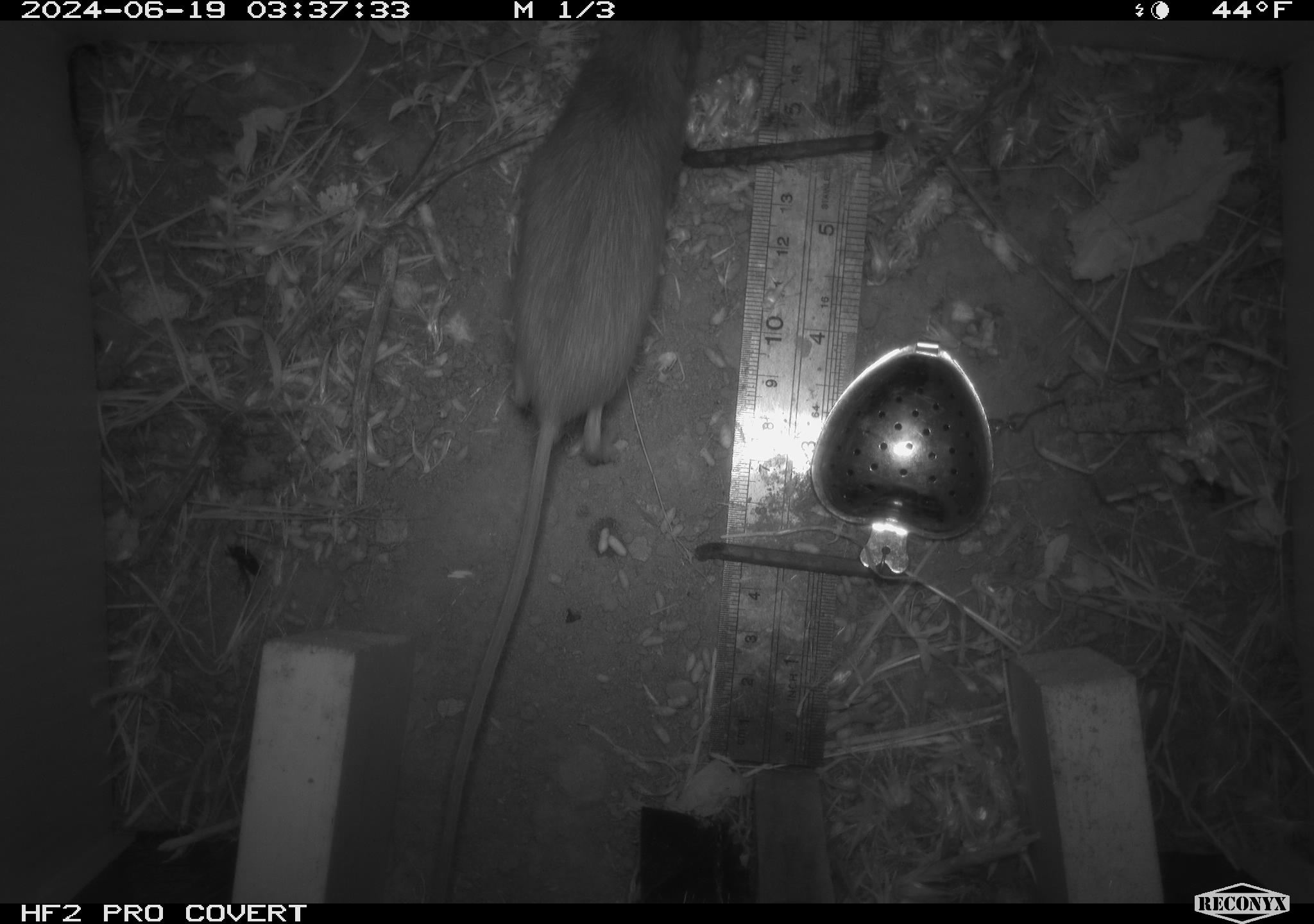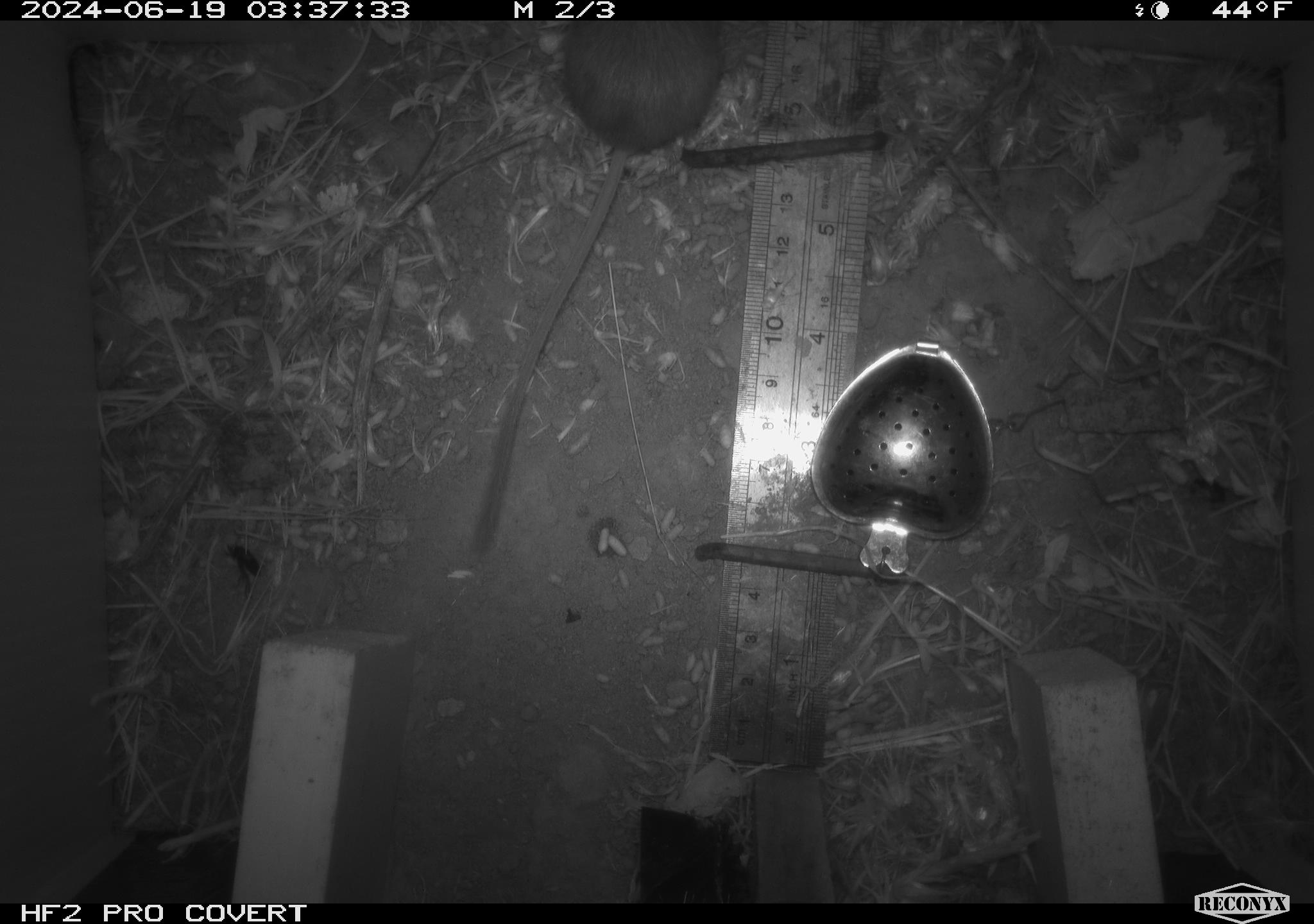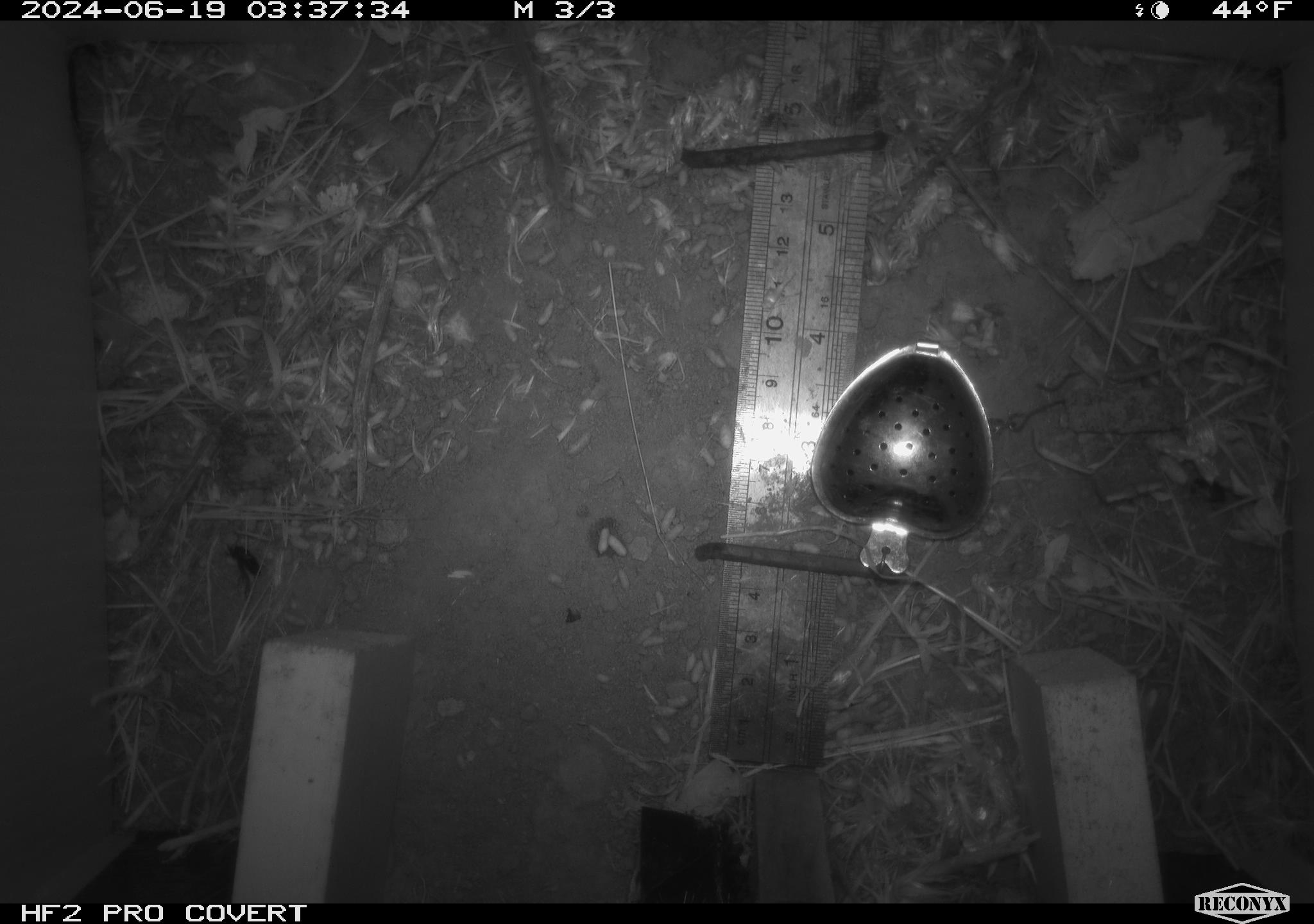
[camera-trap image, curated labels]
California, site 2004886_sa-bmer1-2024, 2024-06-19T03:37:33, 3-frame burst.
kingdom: Animalia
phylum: Chordata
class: Mammalia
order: Rodentia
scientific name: Rodentia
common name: mouse species